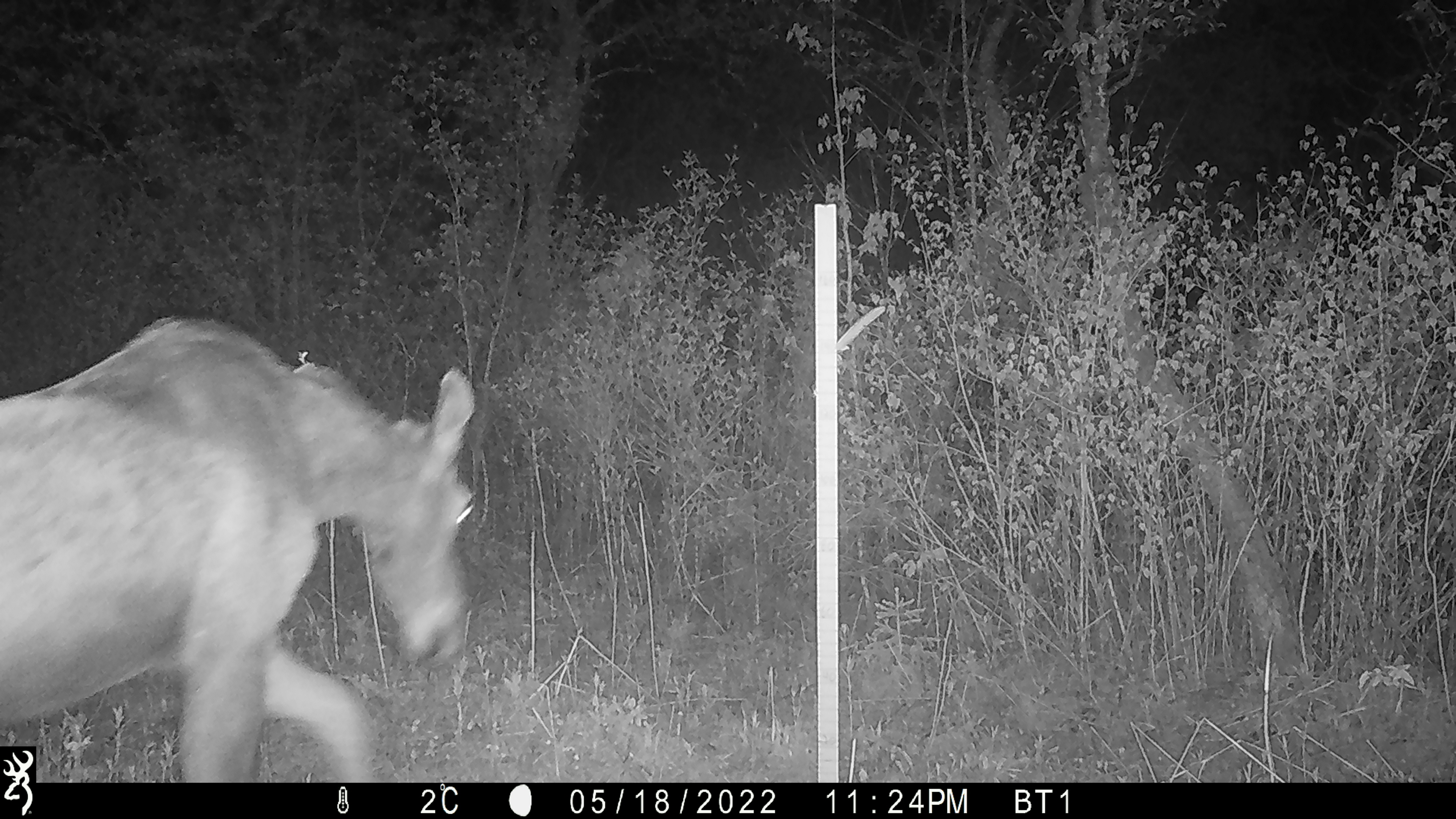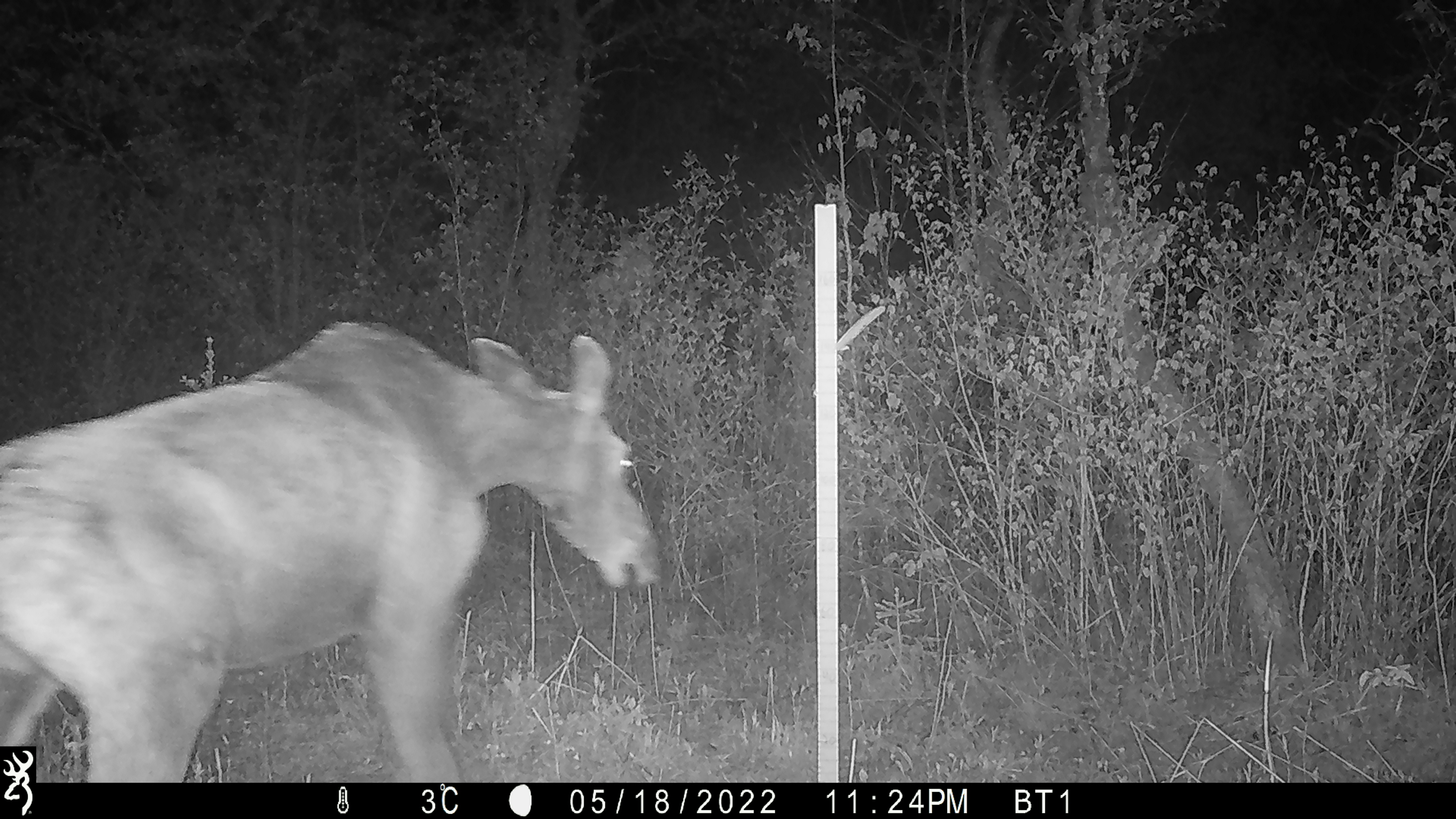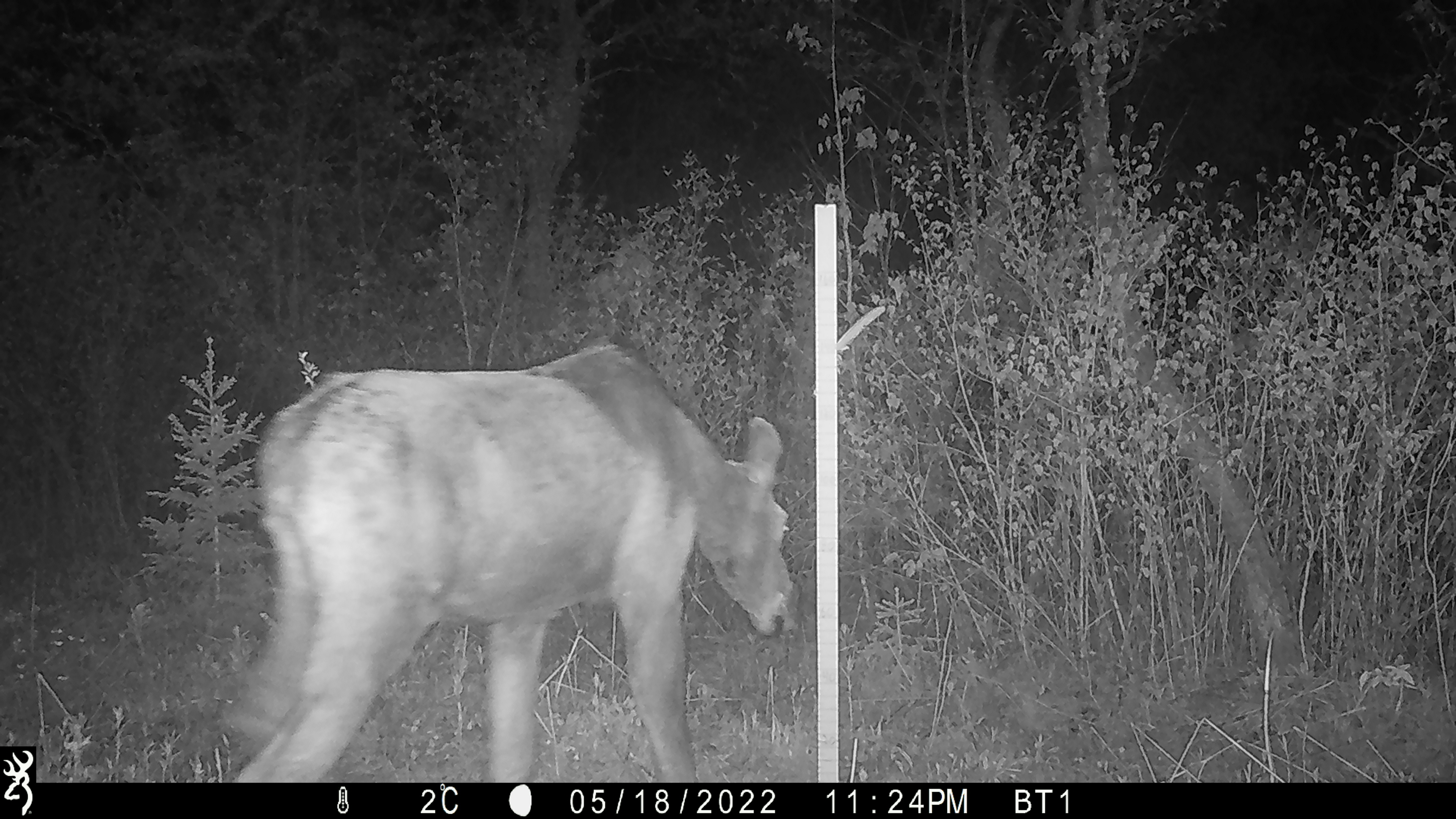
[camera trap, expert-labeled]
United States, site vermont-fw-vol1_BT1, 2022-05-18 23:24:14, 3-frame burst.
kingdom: Animalia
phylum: Chordata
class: Mammalia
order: Artiodactyla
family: Cervidae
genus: Alces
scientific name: Alces alces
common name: moose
Moose (Alces alces).